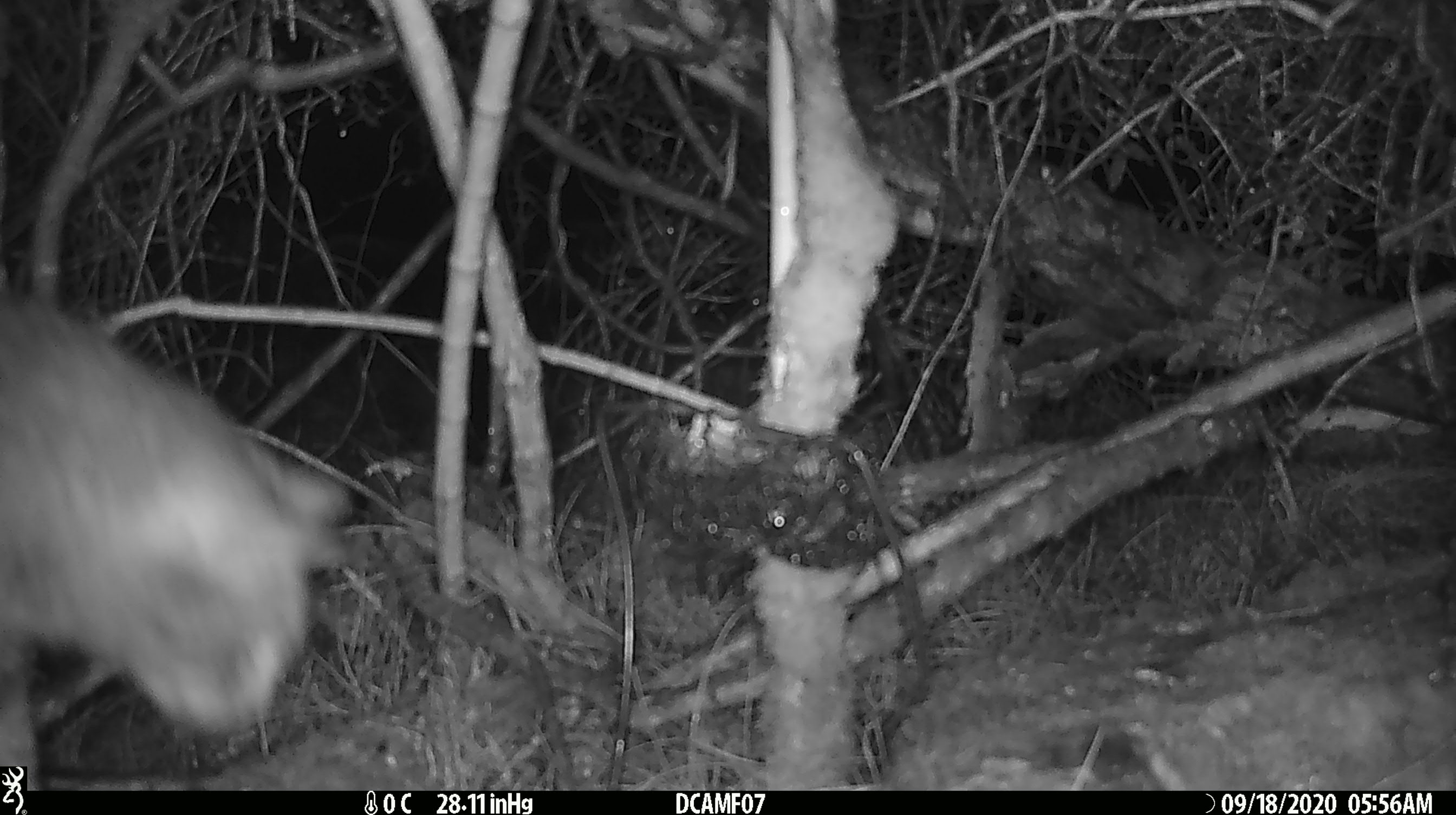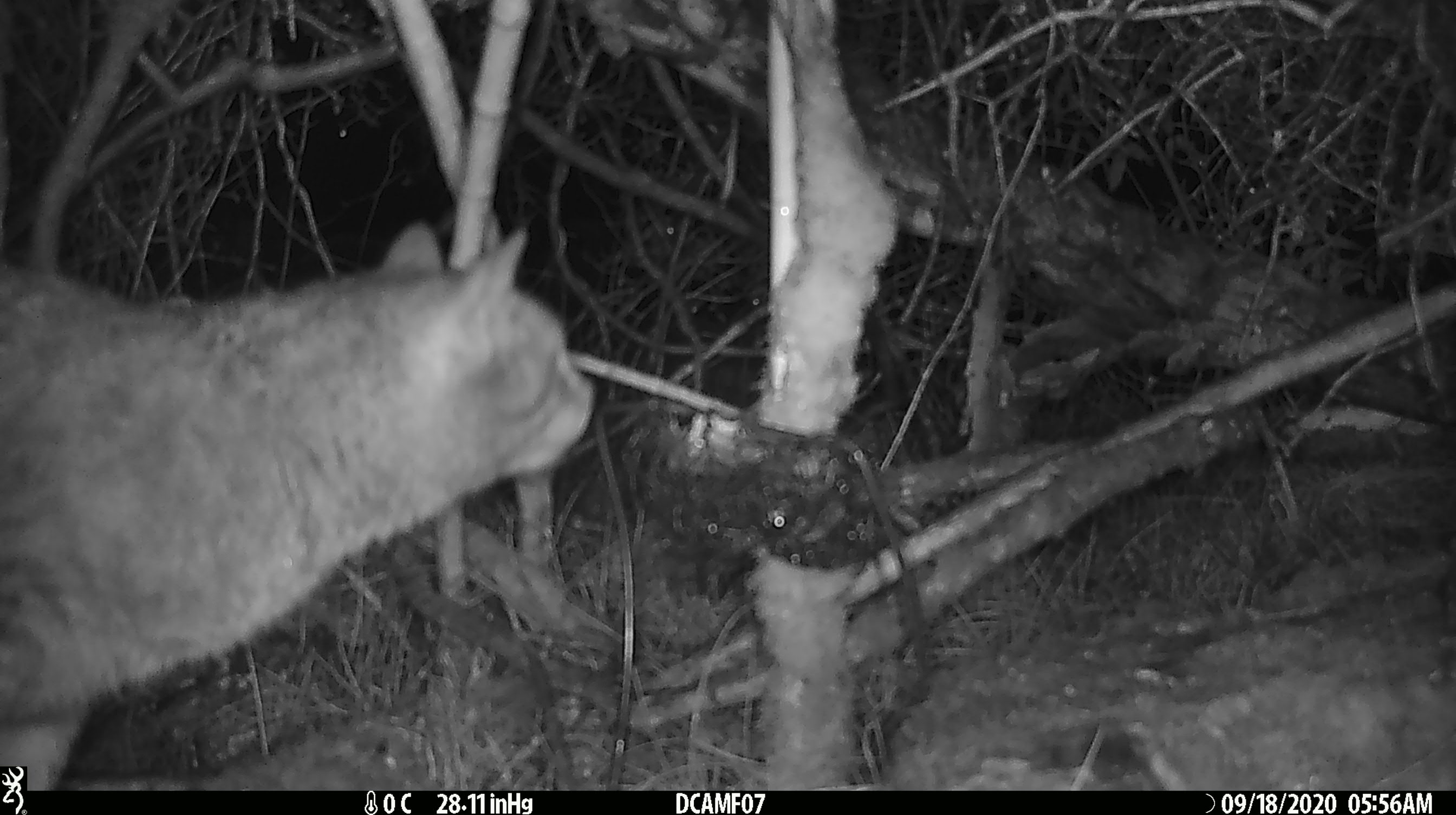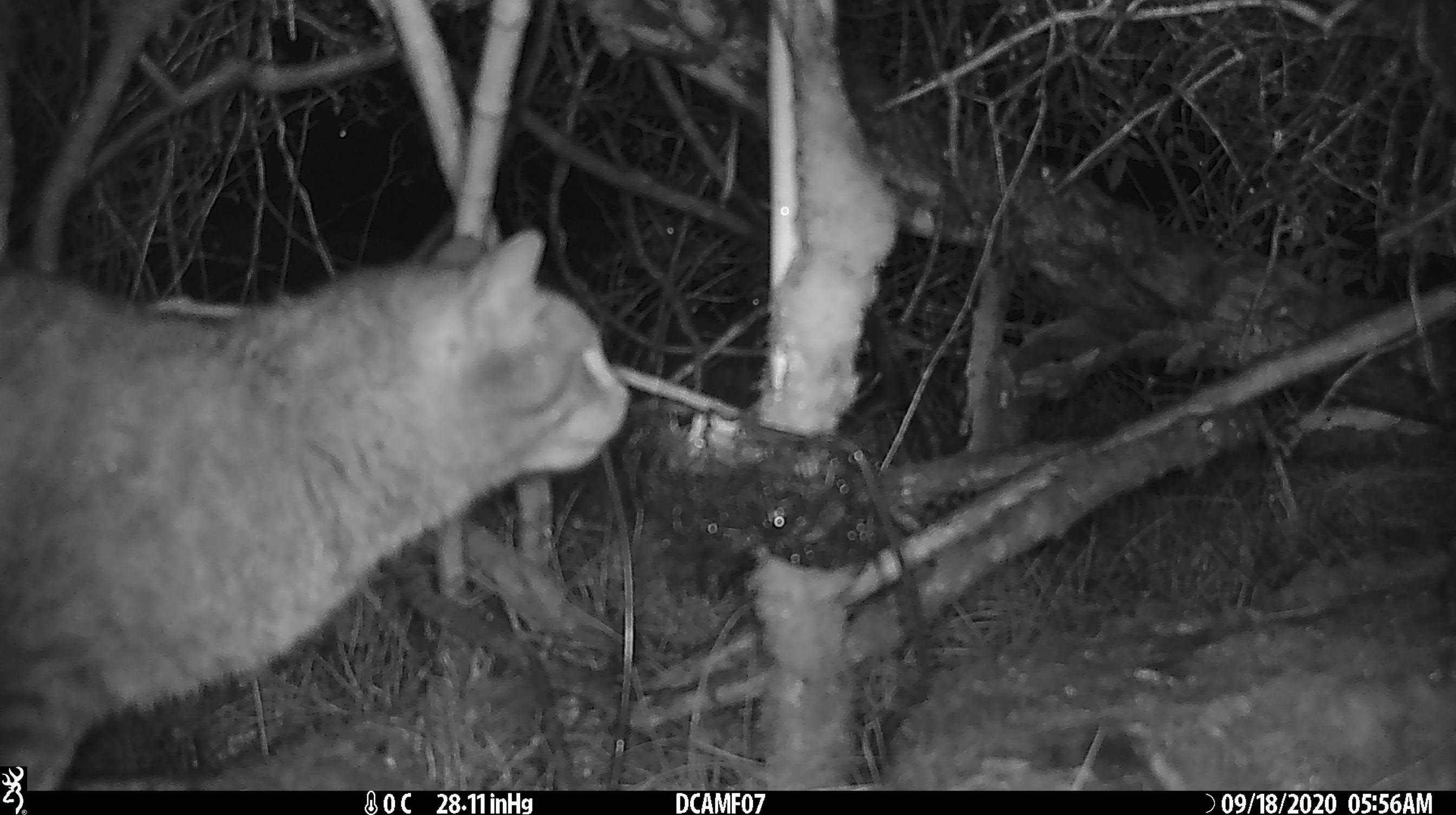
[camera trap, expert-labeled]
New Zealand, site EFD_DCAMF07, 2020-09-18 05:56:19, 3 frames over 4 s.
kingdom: Animalia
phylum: Chordata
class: Mammalia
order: Carnivora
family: Felidae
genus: Felis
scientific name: Felis catus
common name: domestic cat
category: cat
Cat (domestic cat) (Felis catus).